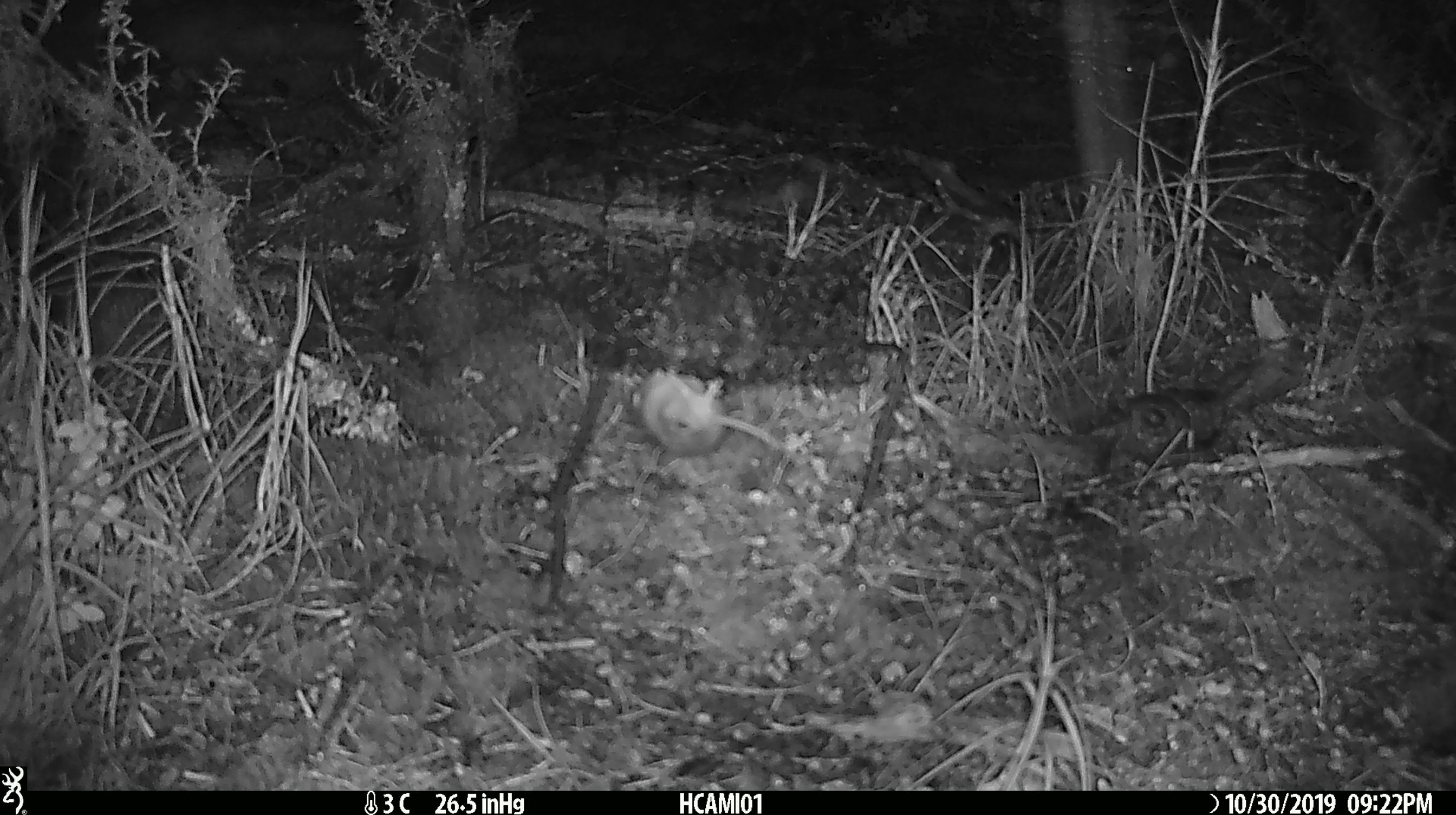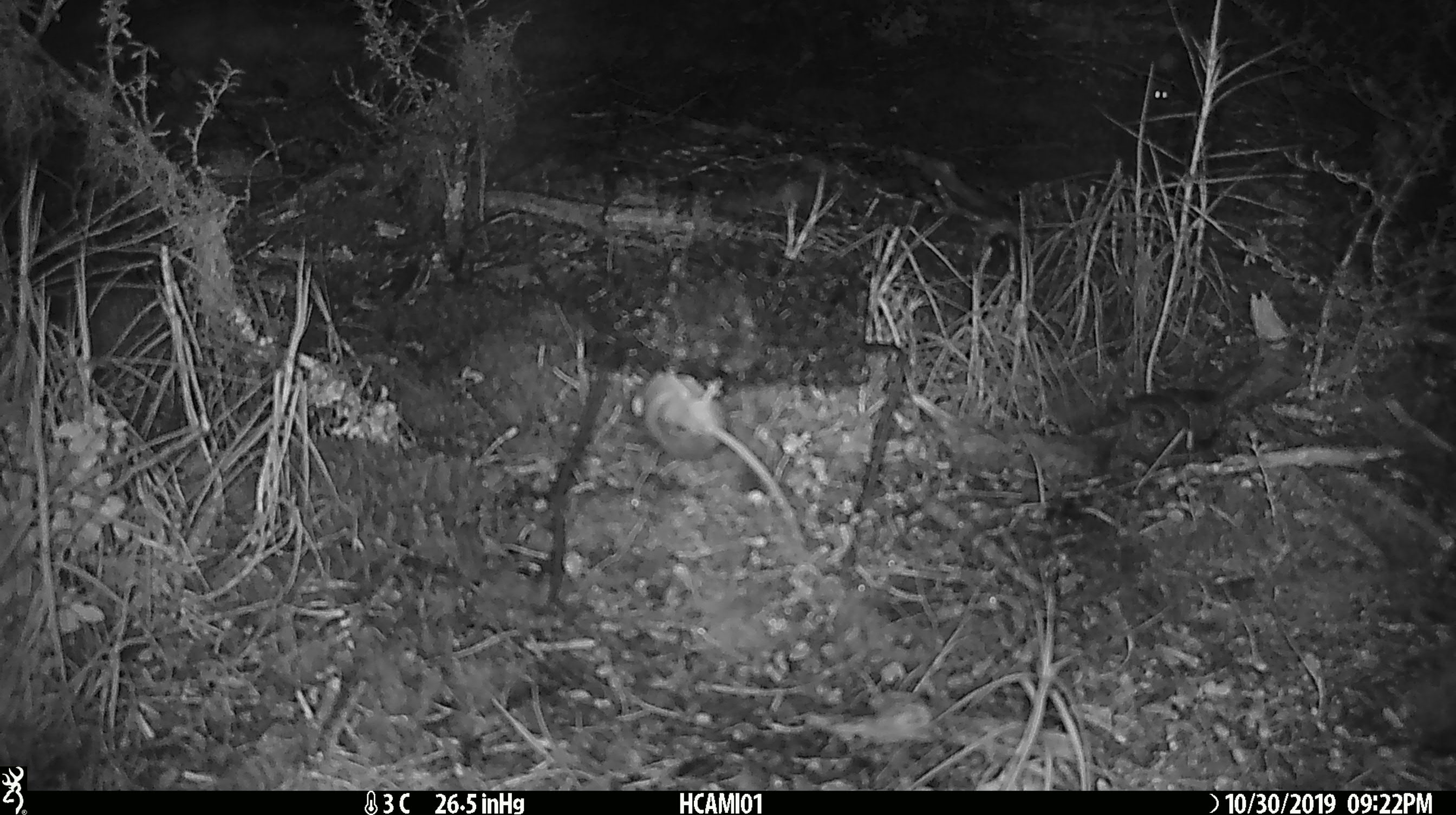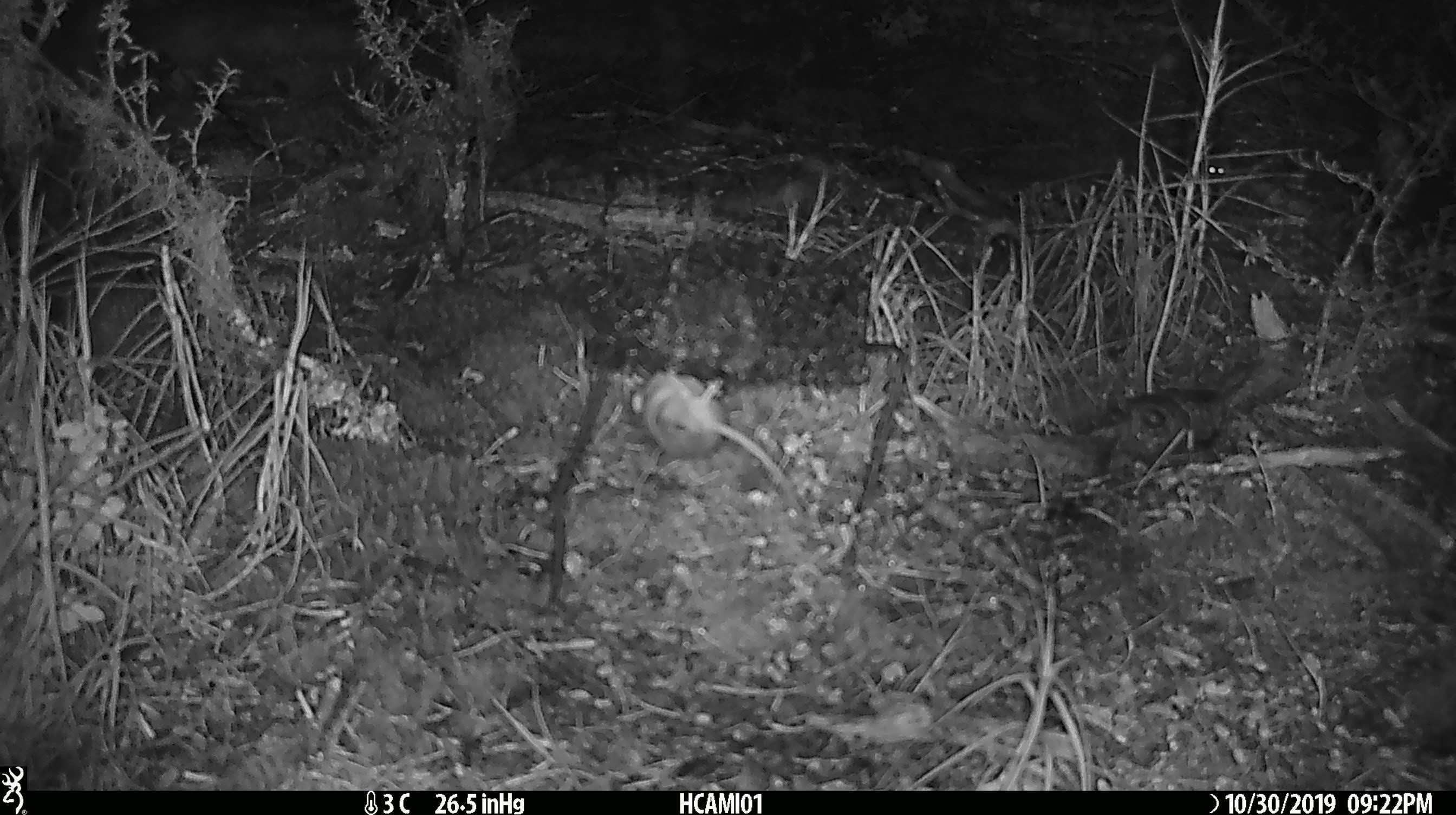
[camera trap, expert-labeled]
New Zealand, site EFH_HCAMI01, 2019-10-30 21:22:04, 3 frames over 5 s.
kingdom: Animalia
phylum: Chordata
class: Mammalia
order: Rodentia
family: Muridae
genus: Mus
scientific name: Mus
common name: mouse